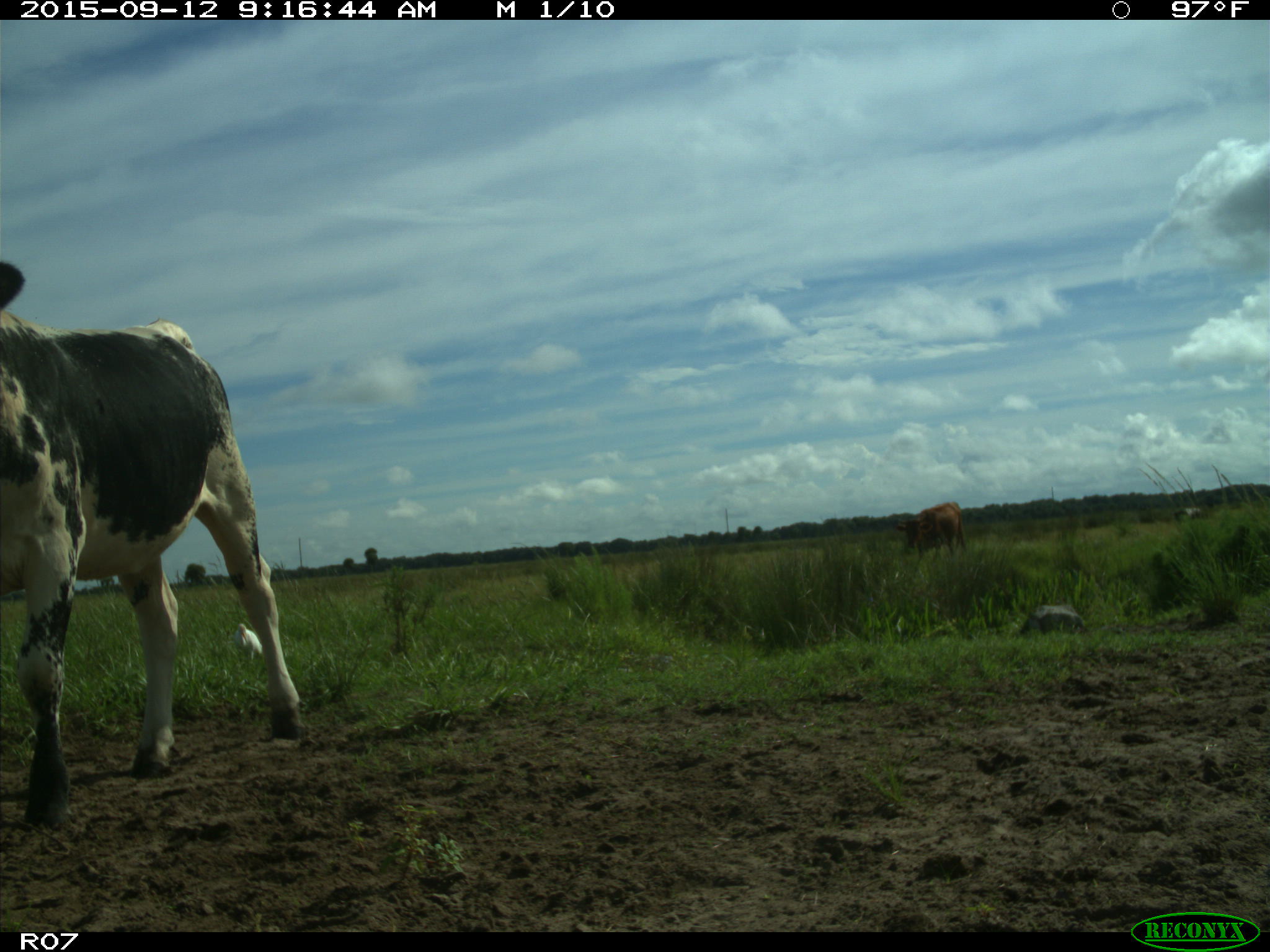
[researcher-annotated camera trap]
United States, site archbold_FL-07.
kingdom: Animalia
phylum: Chordata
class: Mammalia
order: Artiodactyla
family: Bovidae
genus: Bos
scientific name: Bos taurus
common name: domestic cow